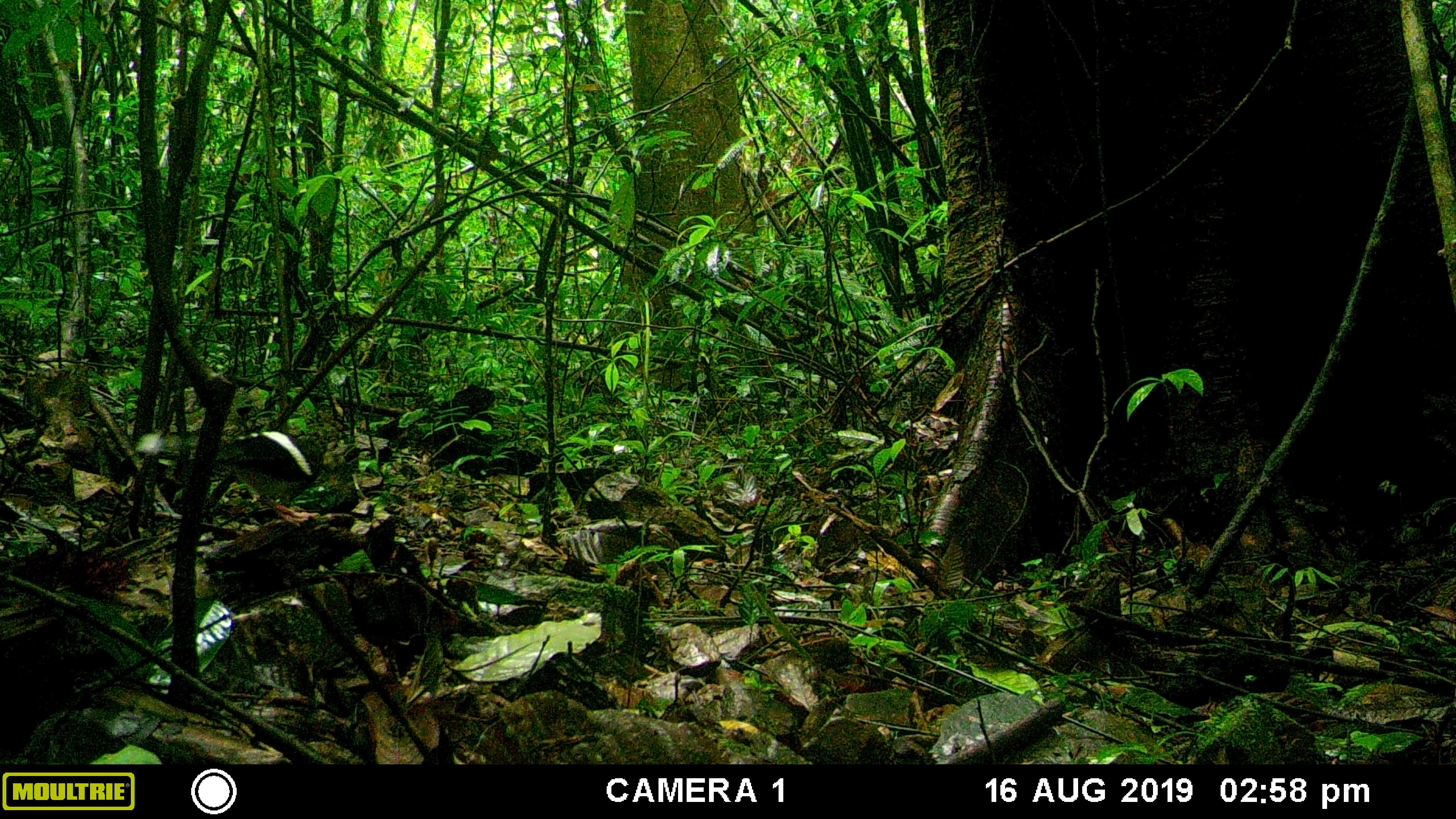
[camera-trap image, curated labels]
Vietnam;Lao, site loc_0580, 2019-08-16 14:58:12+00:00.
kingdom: Animalia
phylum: Chordata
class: Mammalia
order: Artiodactyla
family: Suidae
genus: Sus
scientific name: Sus scrofa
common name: eurasian wild pig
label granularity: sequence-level